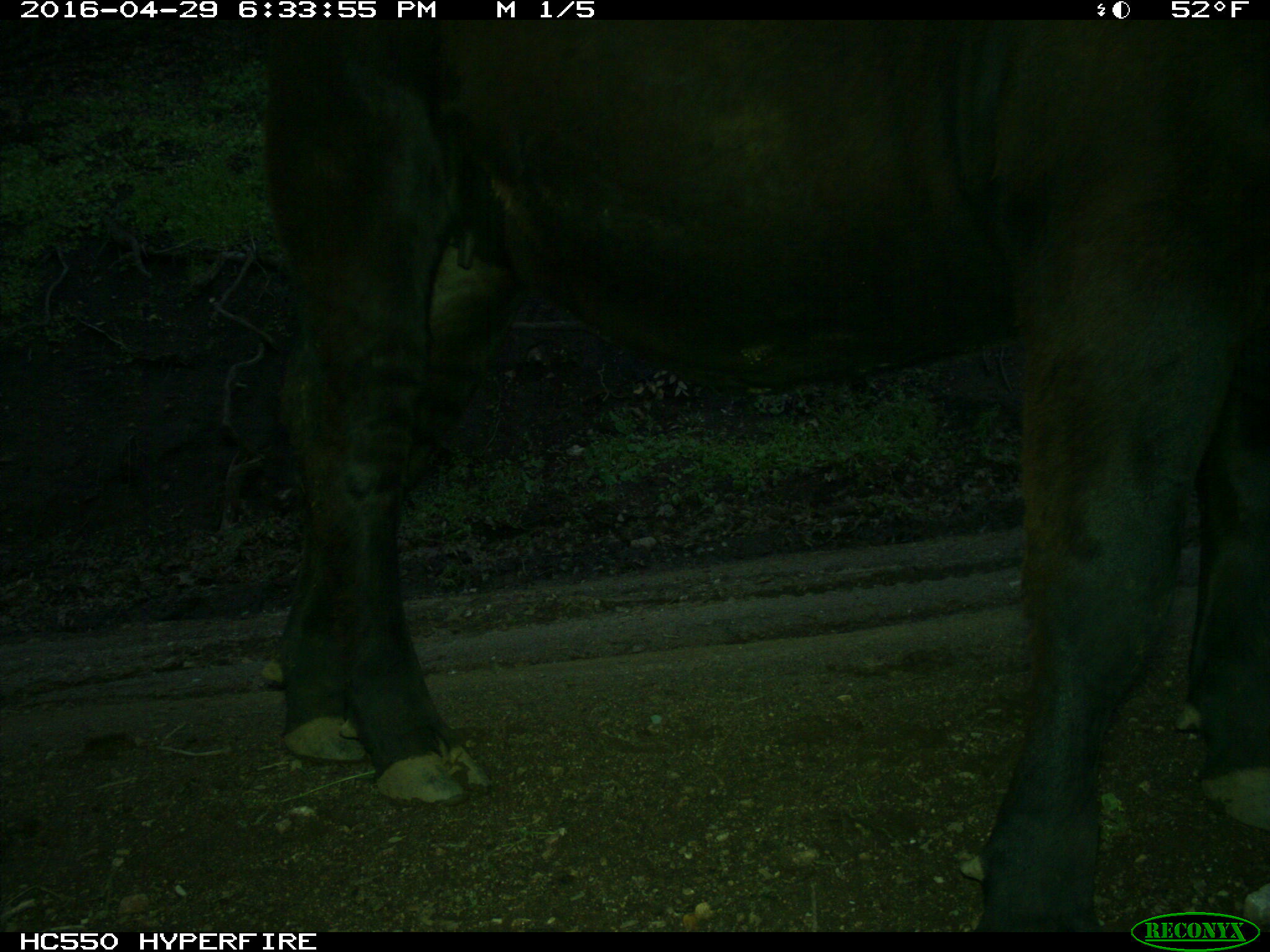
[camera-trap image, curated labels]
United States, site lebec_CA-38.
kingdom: Animalia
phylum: Chordata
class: Mammalia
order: Artiodactyla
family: Bovidae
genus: Bos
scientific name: Bos taurus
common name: domestic cow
Bos taurus (domestic cow).